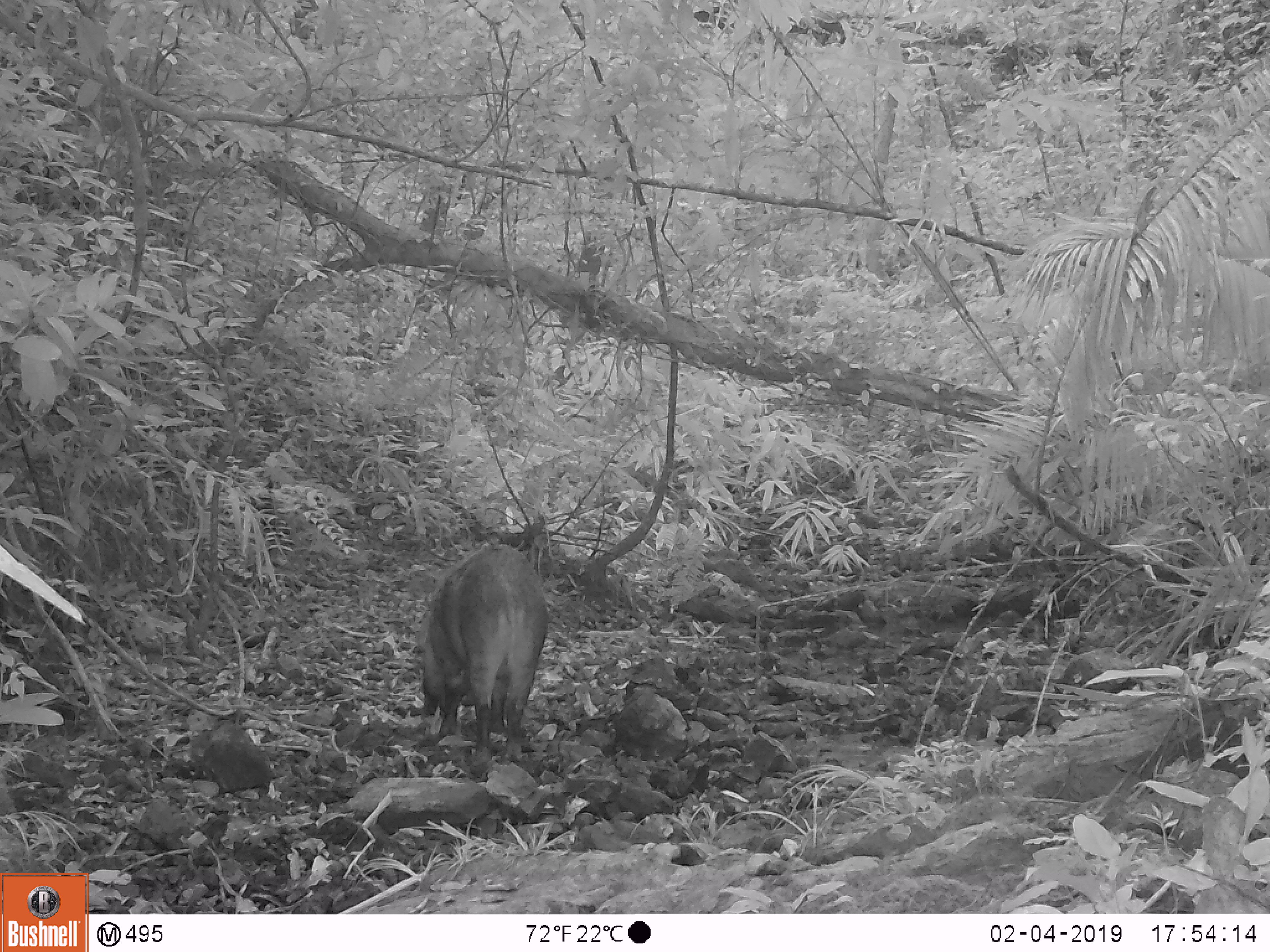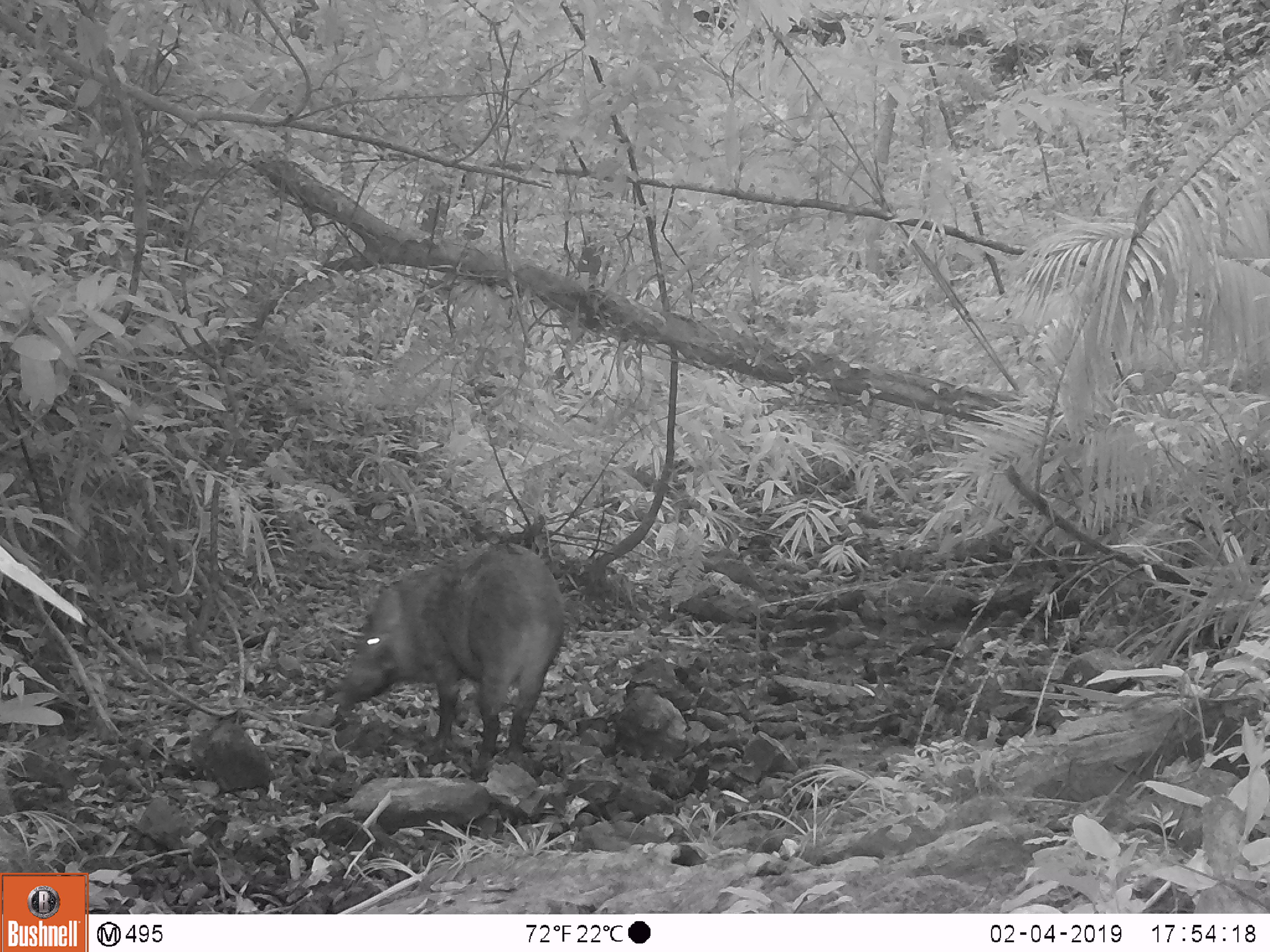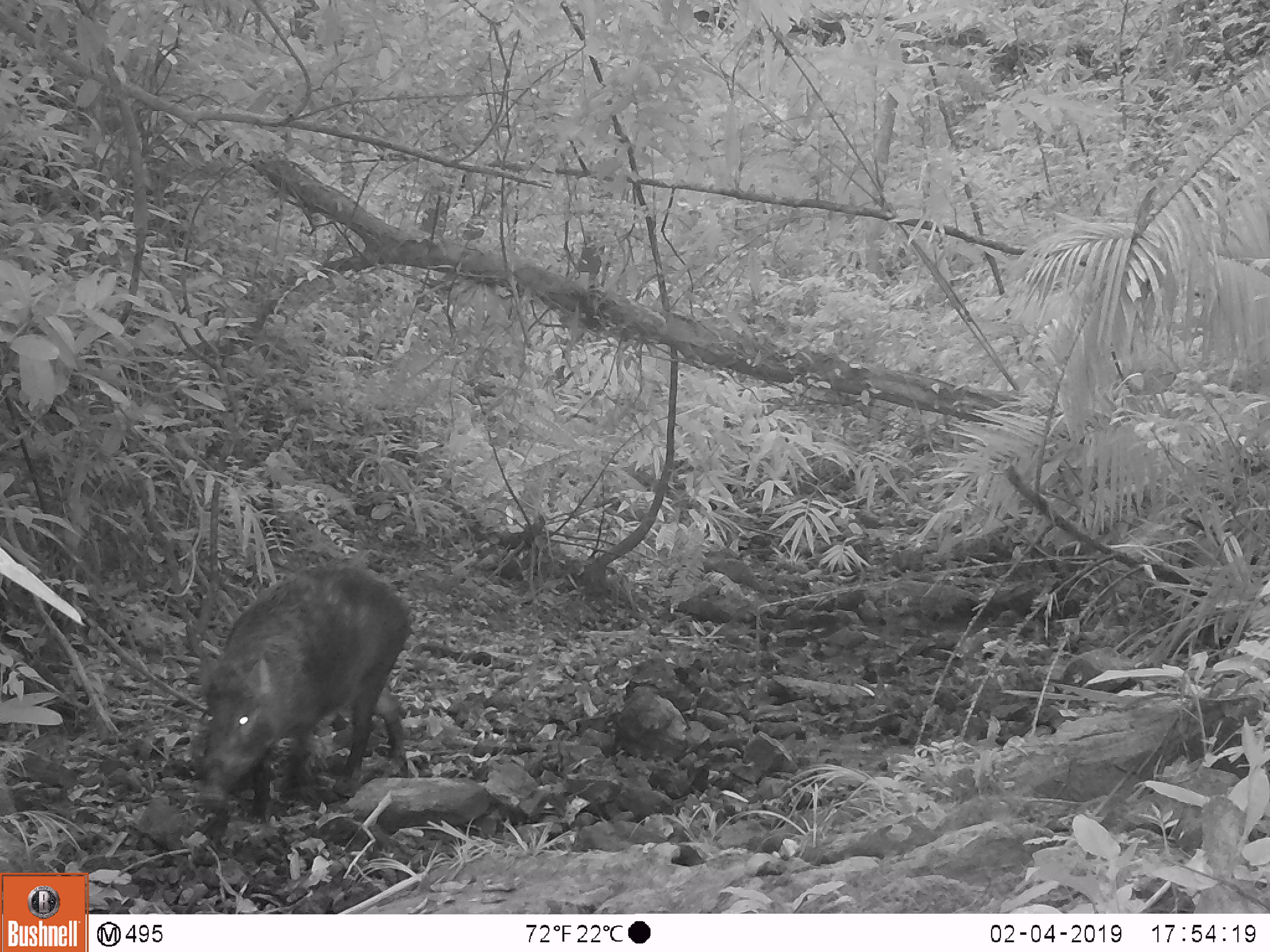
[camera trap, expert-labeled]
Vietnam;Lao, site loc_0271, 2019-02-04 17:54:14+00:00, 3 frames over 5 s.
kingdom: Animalia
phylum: Chordata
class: Mammalia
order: Artiodactyla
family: Suidae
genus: Sus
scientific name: Sus scrofa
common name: eurasian wild pig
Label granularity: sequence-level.